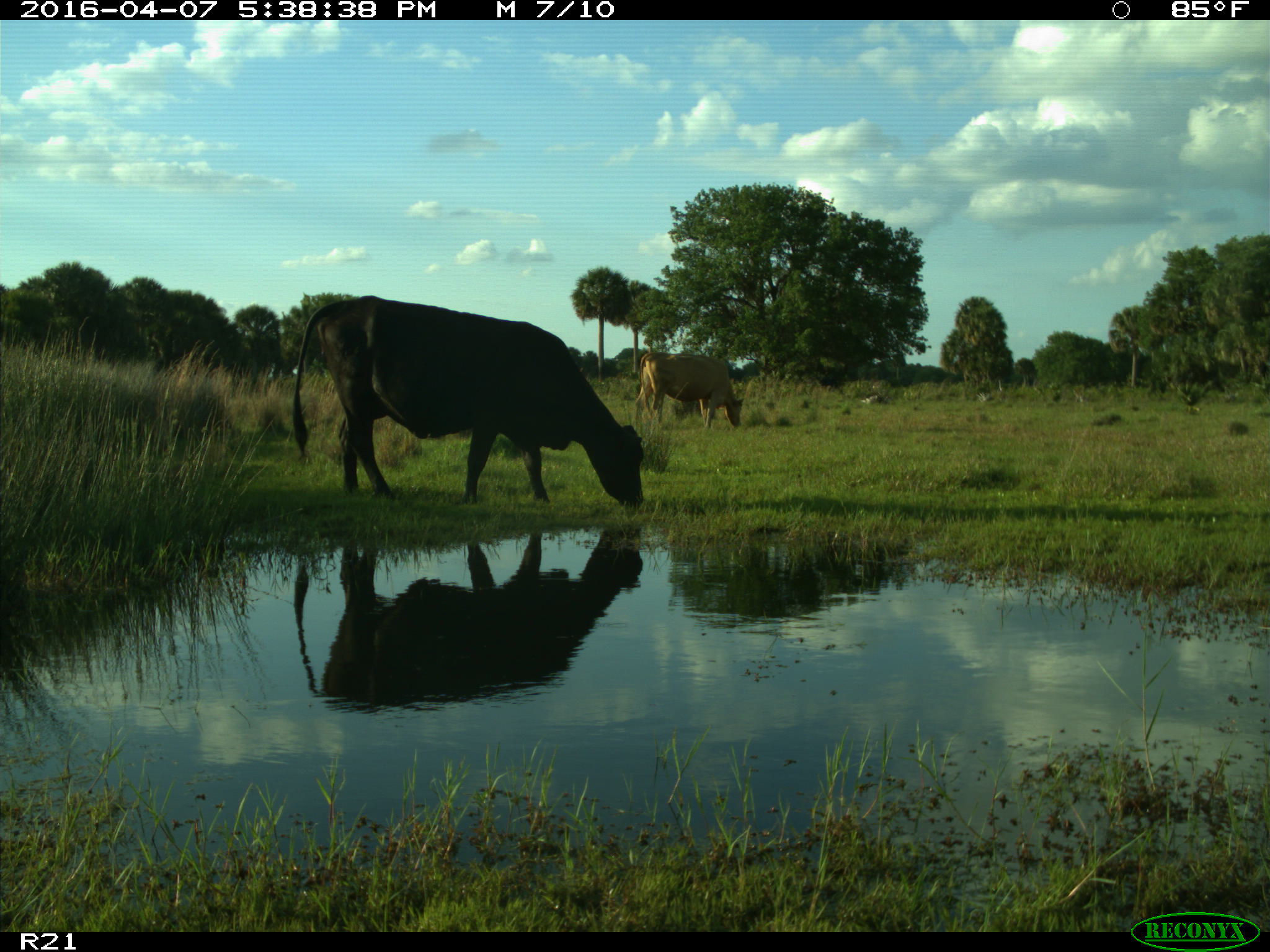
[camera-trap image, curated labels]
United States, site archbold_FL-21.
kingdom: Animalia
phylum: Chordata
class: Mammalia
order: Artiodactyla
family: Bovidae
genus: Bos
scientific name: Bos taurus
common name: domestic cow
Bos taurus (domestic cow).